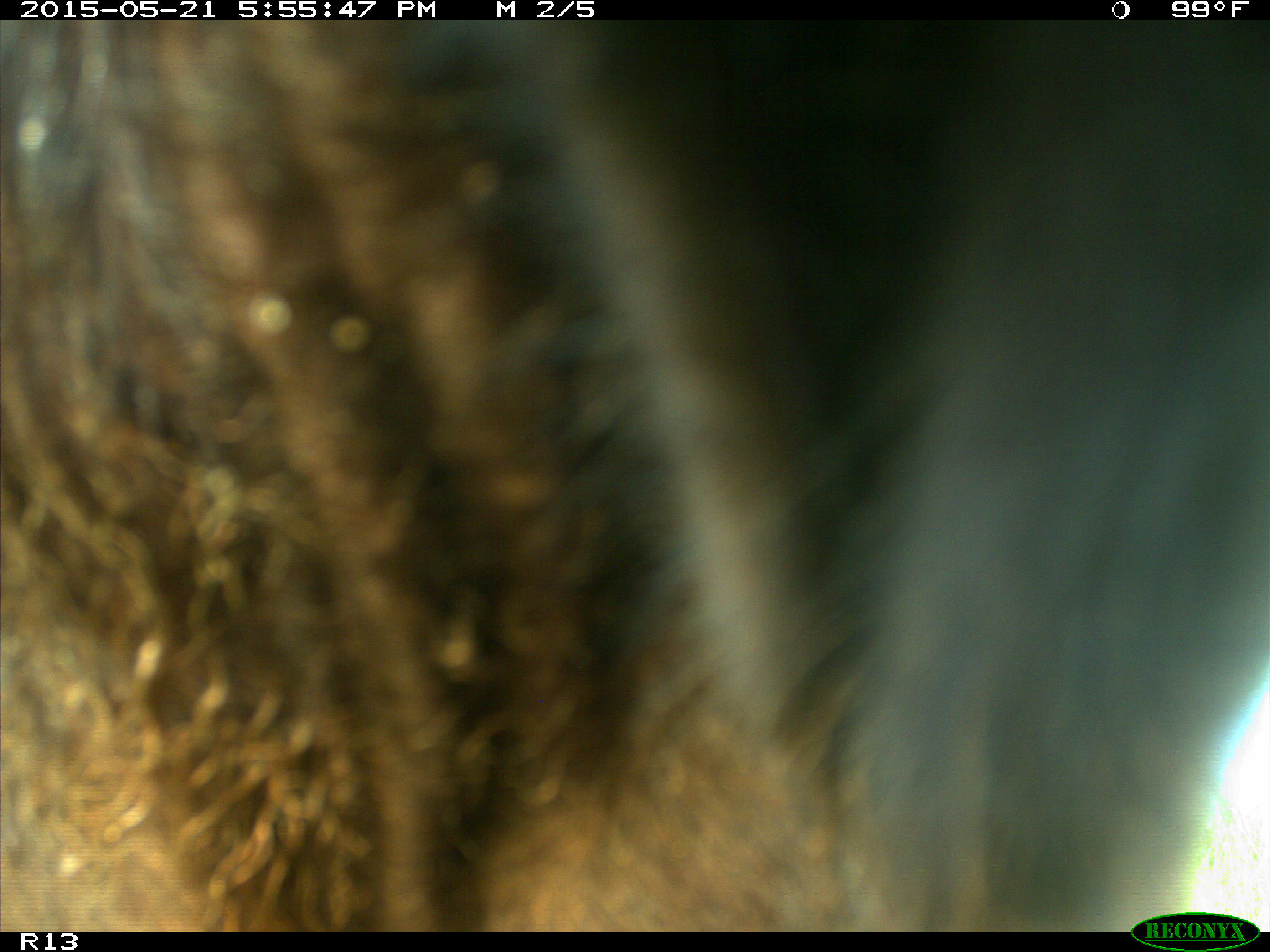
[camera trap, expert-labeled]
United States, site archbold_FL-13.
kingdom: Animalia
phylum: Chordata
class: Mammalia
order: Artiodactyla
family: Bovidae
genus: Bos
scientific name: Bos taurus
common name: domestic cow